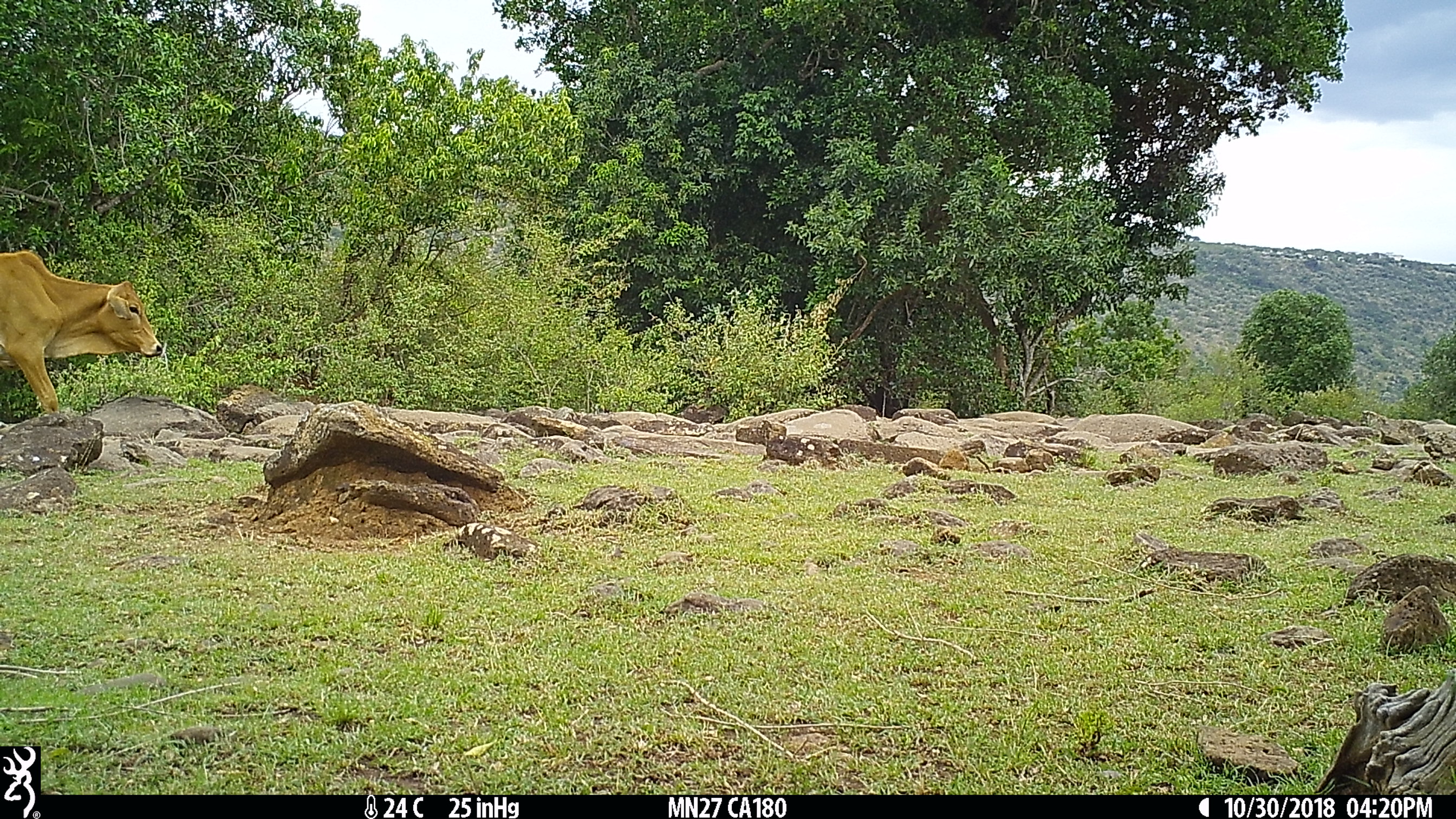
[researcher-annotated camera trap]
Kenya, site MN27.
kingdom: Animalia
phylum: Chordata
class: Mammalia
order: Artiodactyla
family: Bovidae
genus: Bos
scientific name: Bos taurus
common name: cattle